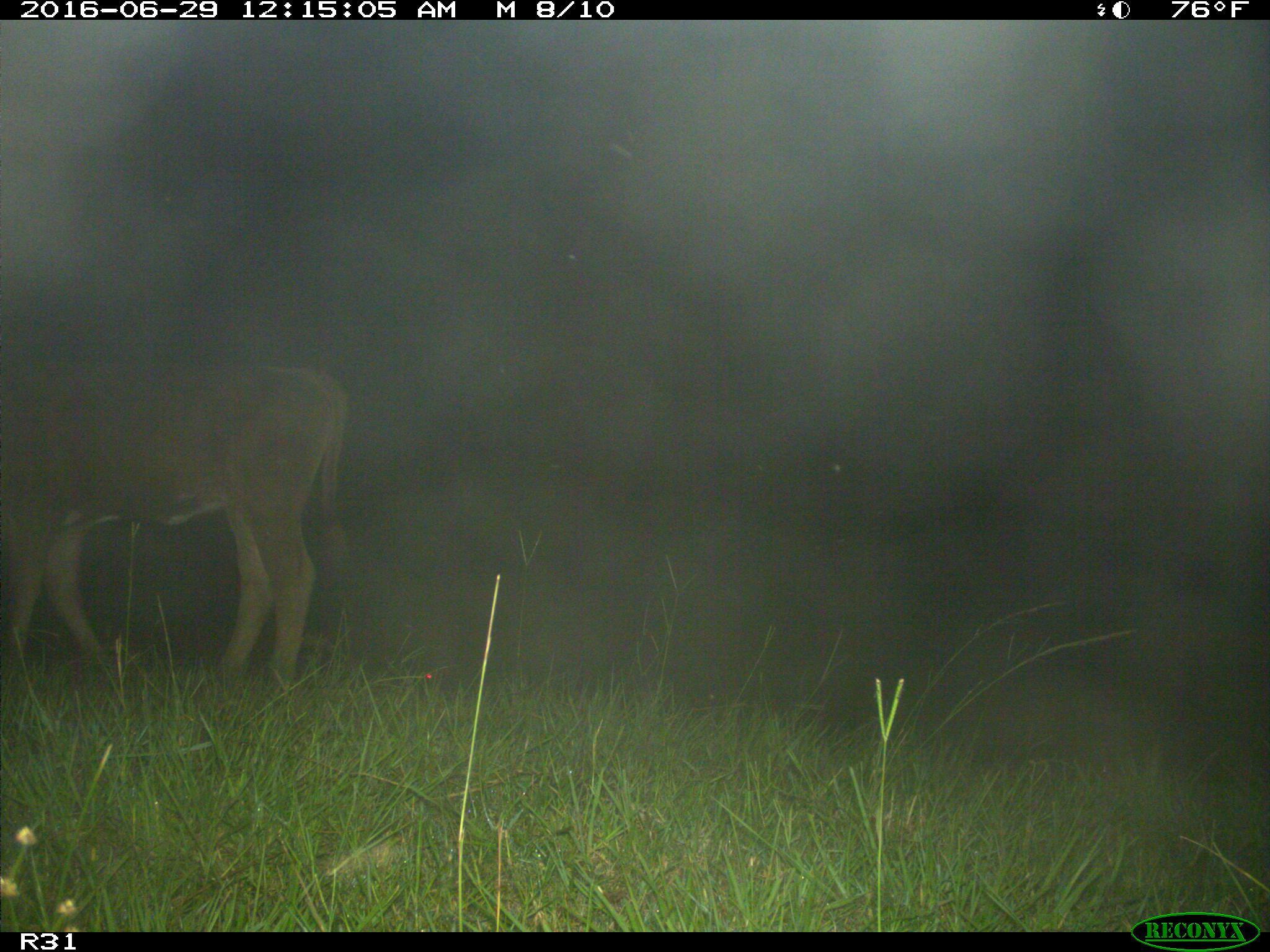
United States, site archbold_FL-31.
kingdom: Animalia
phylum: Chordata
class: Mammalia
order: Artiodactyla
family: Bovidae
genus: Bos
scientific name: Bos taurus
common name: domestic cow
Bos taurus (domestic cow).